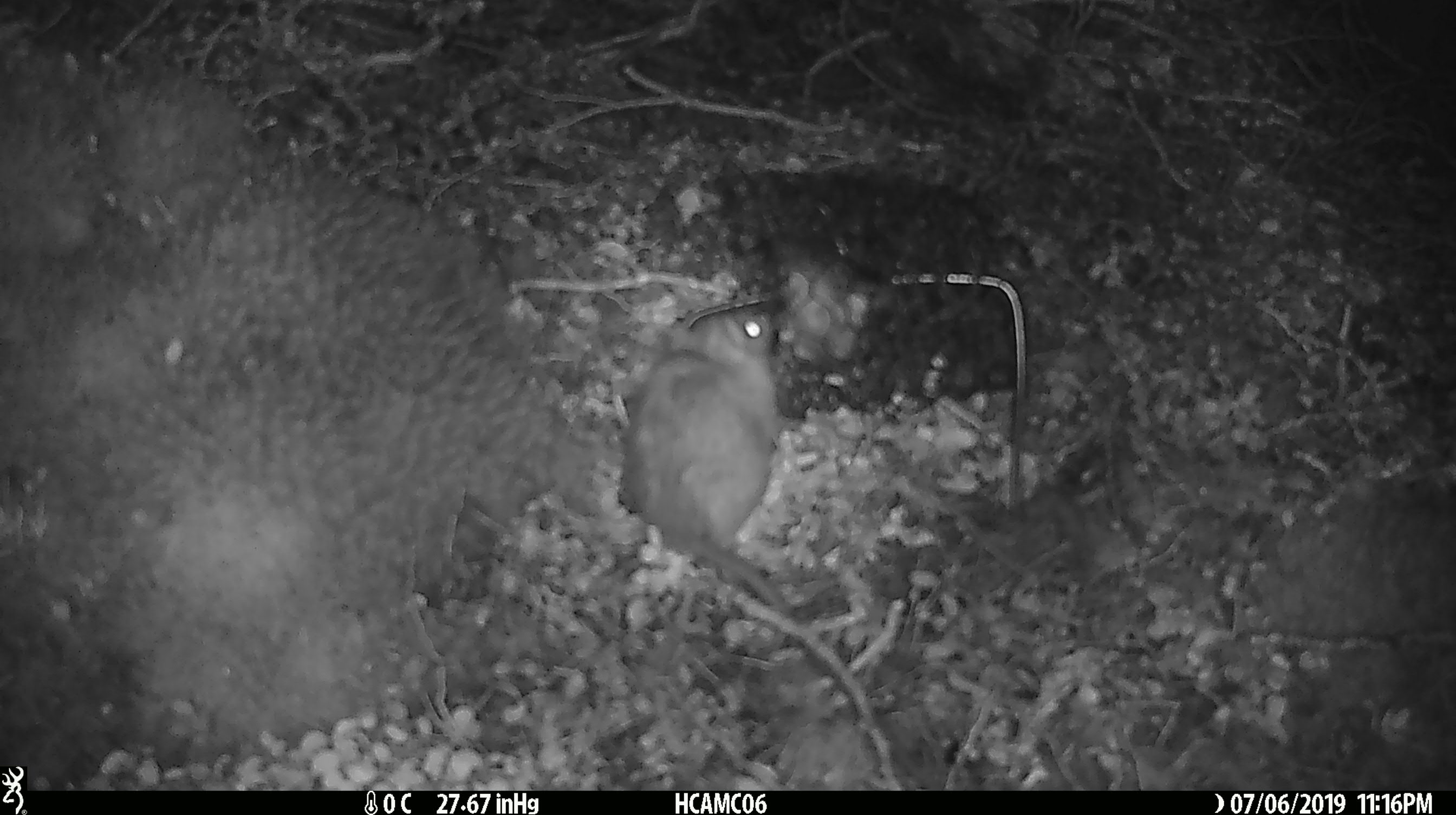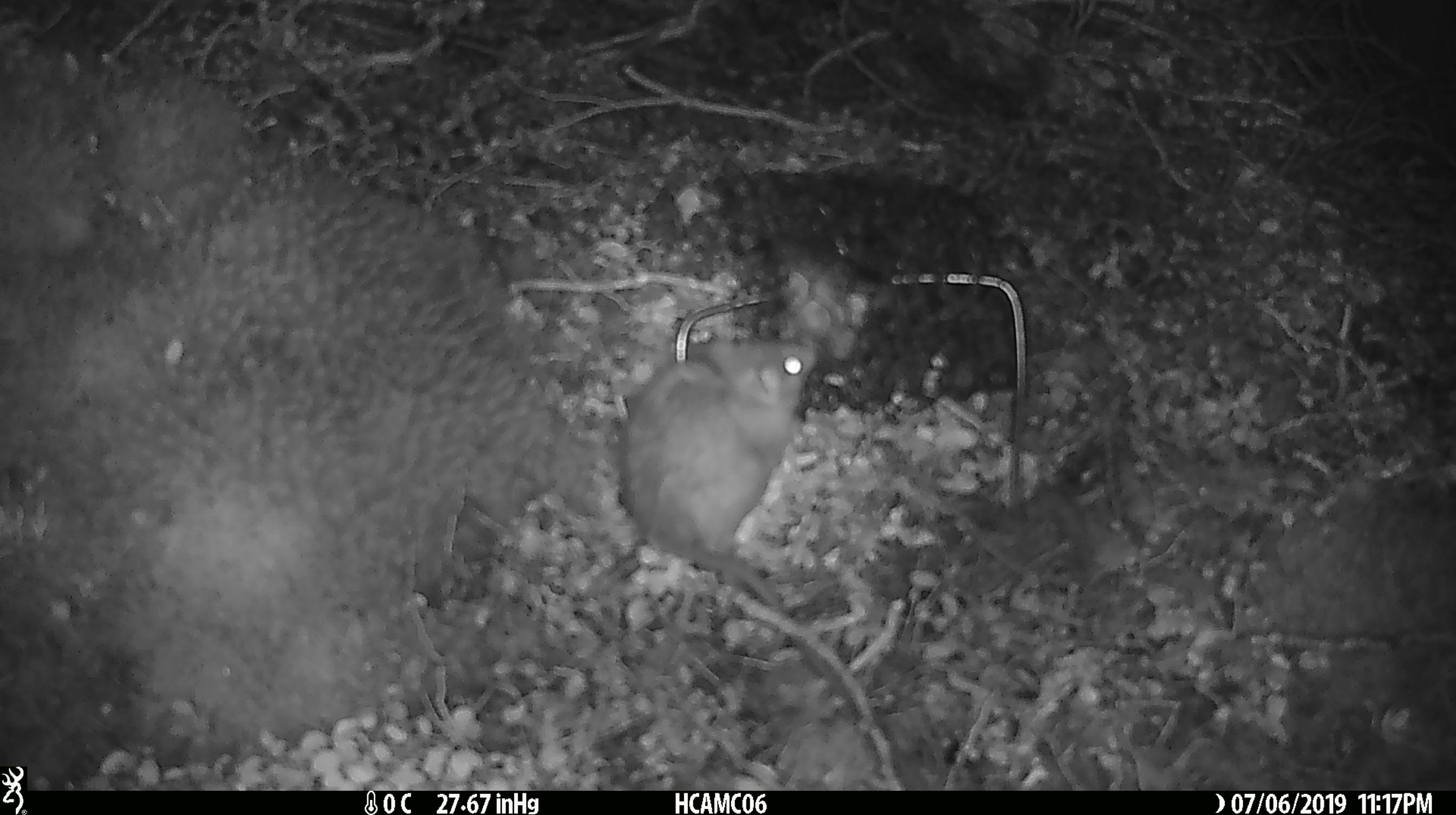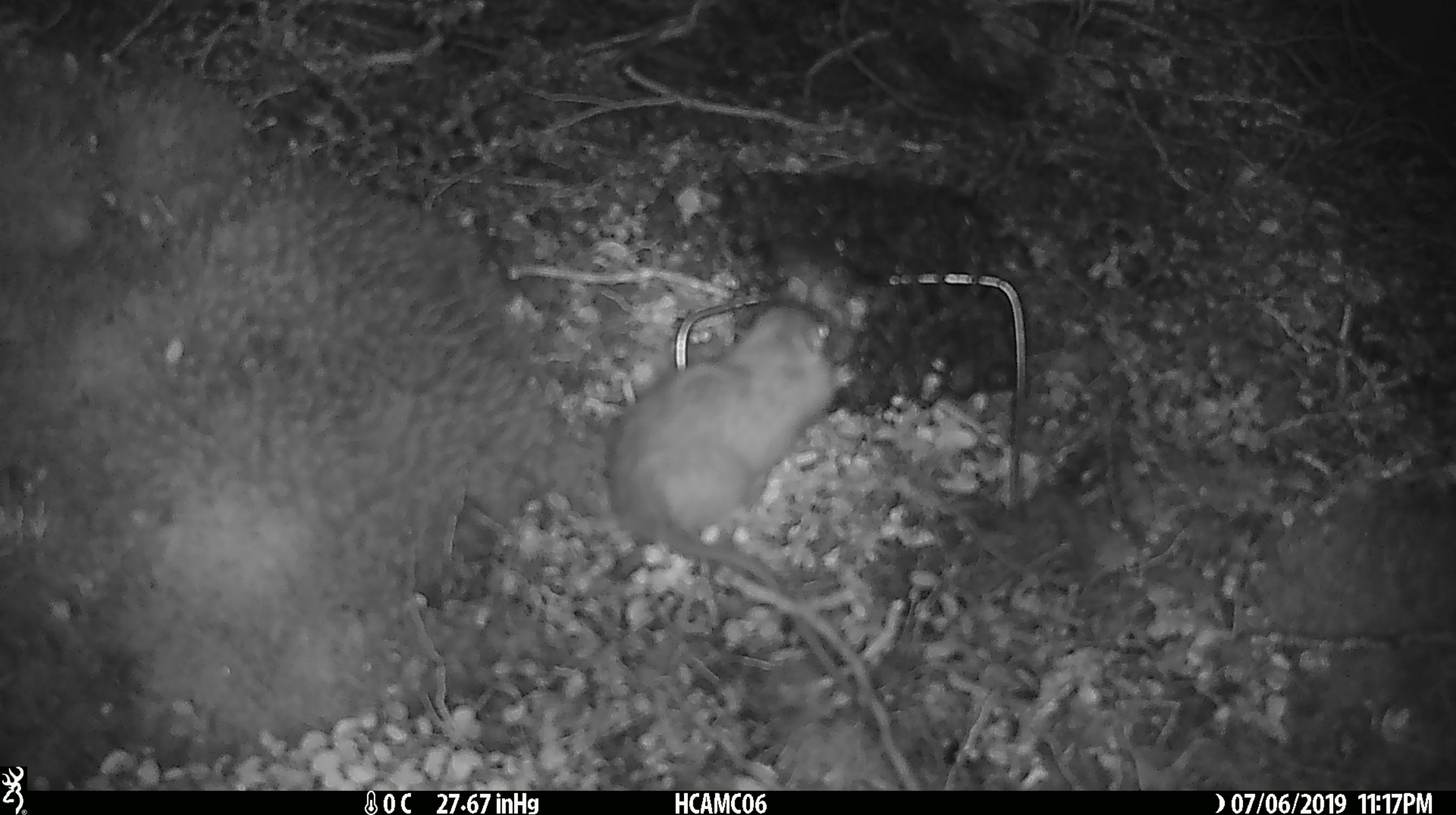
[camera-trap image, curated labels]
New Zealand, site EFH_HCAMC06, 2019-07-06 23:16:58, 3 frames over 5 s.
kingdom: Animalia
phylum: Chordata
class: Mammalia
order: Rodentia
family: Muridae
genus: Rattus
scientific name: Rattus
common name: rat